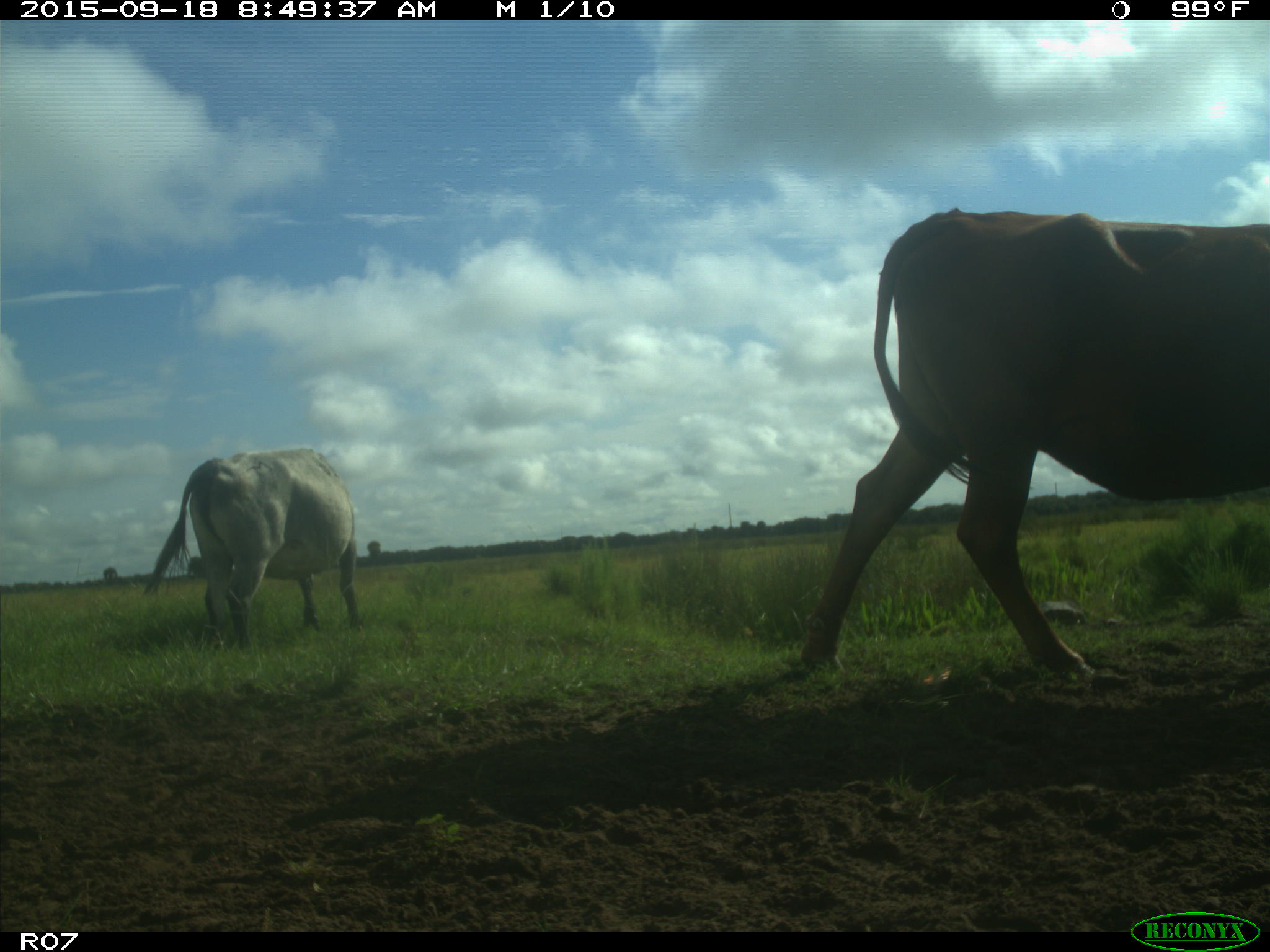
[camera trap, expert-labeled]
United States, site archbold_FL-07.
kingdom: Animalia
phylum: Chordata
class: Mammalia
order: Artiodactyla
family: Bovidae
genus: Bos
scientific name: Bos taurus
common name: domestic cow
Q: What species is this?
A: Bos taurus (domestic cow).